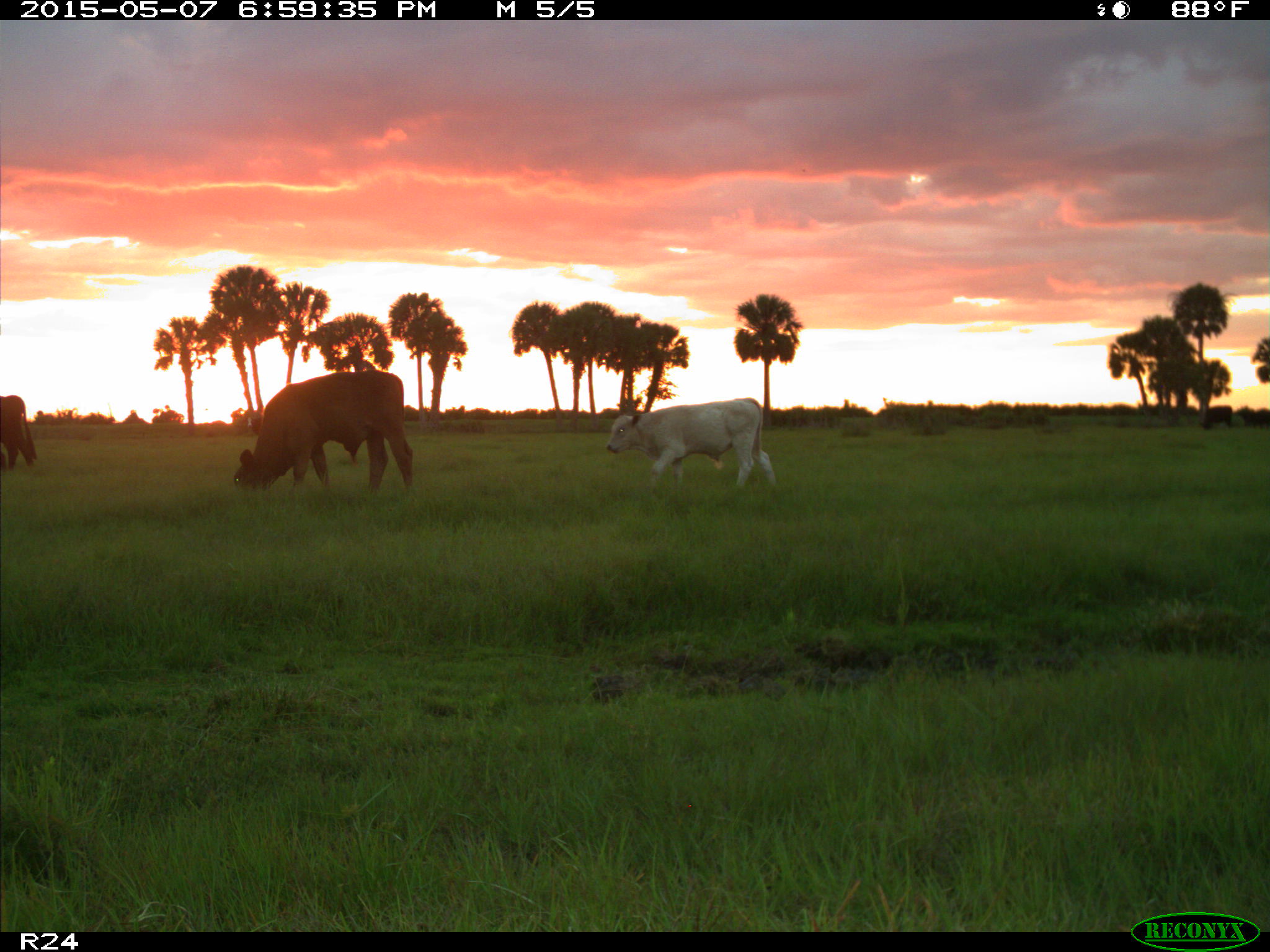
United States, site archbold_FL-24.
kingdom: Animalia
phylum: Chordata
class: Mammalia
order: Artiodactyla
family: Bovidae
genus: Bos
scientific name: Bos taurus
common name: domestic cow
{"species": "Bos taurus (domestic cow)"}